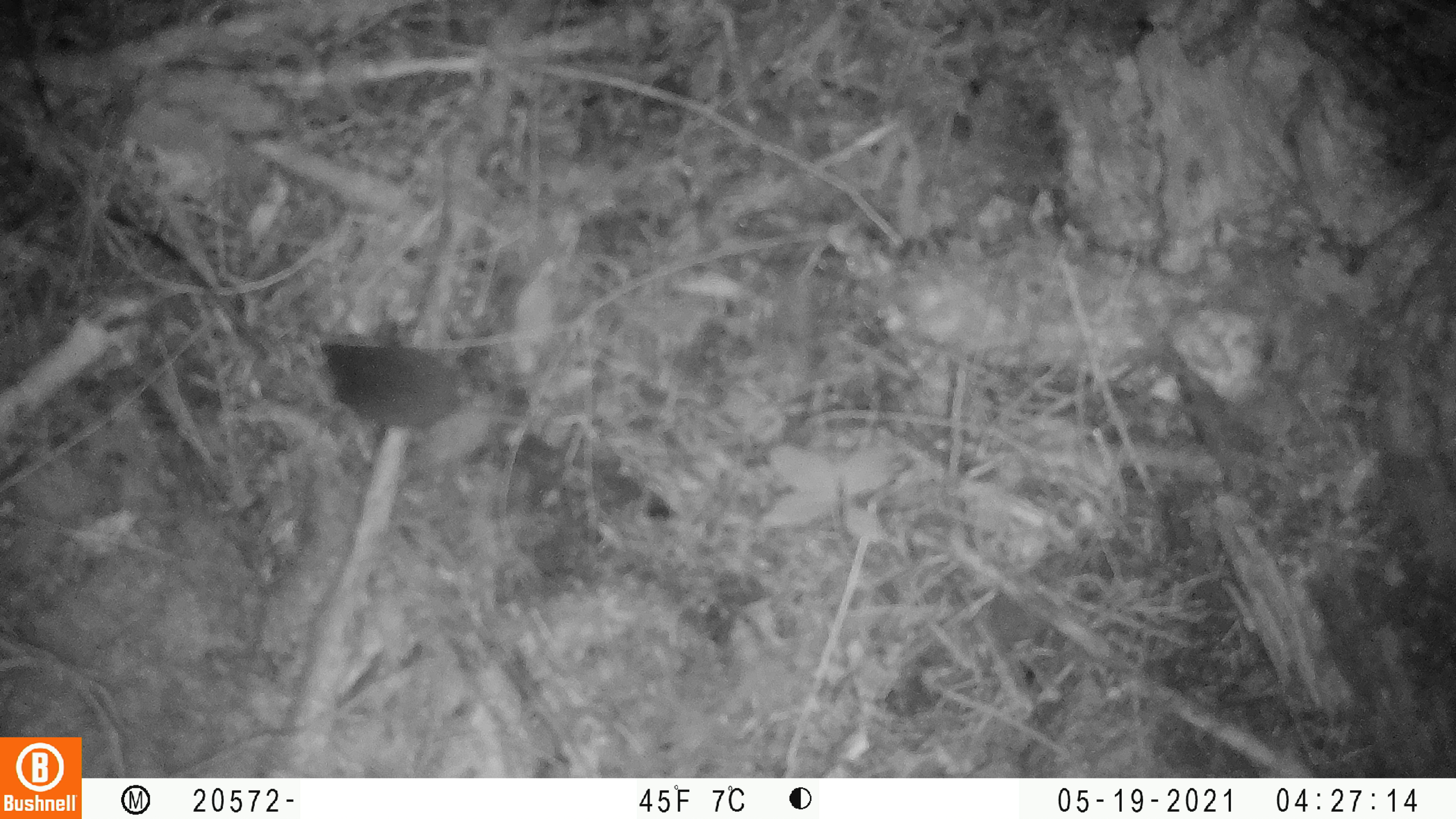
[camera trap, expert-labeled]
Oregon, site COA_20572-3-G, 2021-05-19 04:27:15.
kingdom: Animalia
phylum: Chordata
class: Mammalia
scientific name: Mammalia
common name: small mammal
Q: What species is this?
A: Small mammal (Mammalia).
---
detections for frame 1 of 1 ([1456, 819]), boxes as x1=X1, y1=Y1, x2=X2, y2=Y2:
small mammal: x1=318, y1=337, x2=544, y2=434